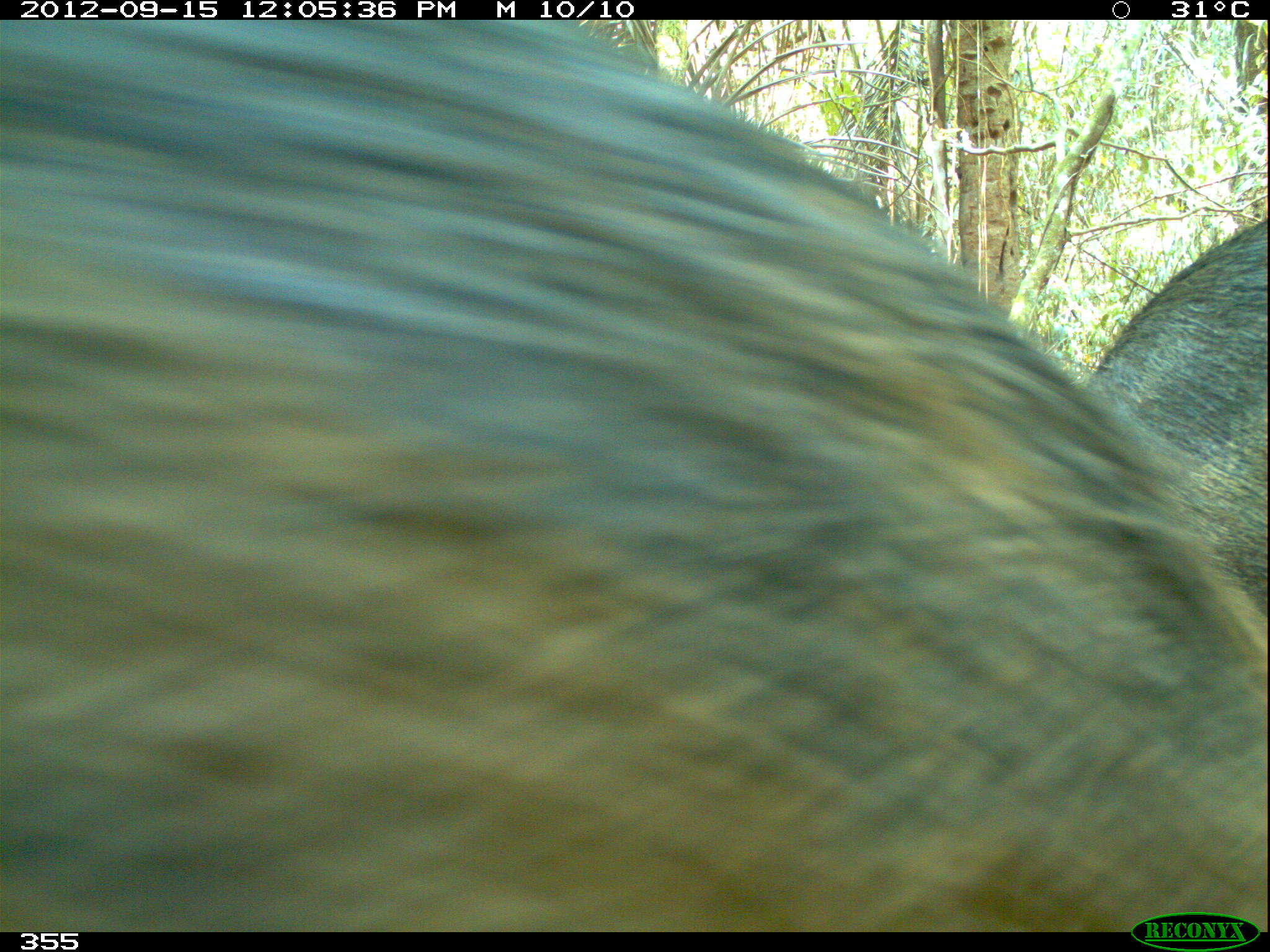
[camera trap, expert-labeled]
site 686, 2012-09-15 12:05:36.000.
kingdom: Animalia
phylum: Chordata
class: Mammalia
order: Artiodactyla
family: Tayassuidae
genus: Tayassu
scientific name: Tayassu pecari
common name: white-lipped peccary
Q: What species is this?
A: Tayassu pecari (white-lipped peccary).